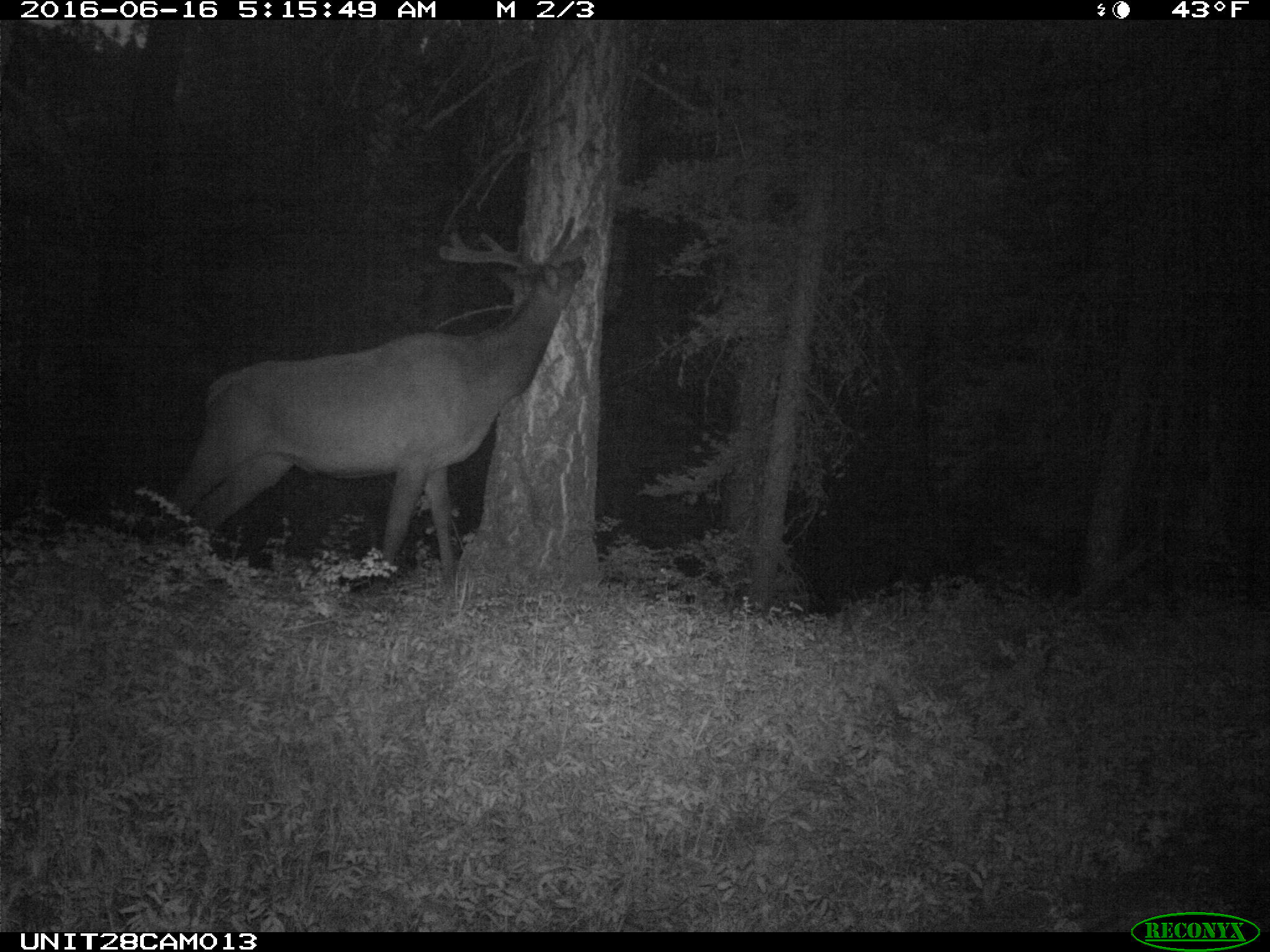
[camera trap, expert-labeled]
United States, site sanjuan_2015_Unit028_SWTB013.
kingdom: Animalia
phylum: Chordata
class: Mammalia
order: Artiodactyla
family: Cervidae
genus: Cervus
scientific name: Cervus elaphus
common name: red deer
Cervus elaphus (red deer).